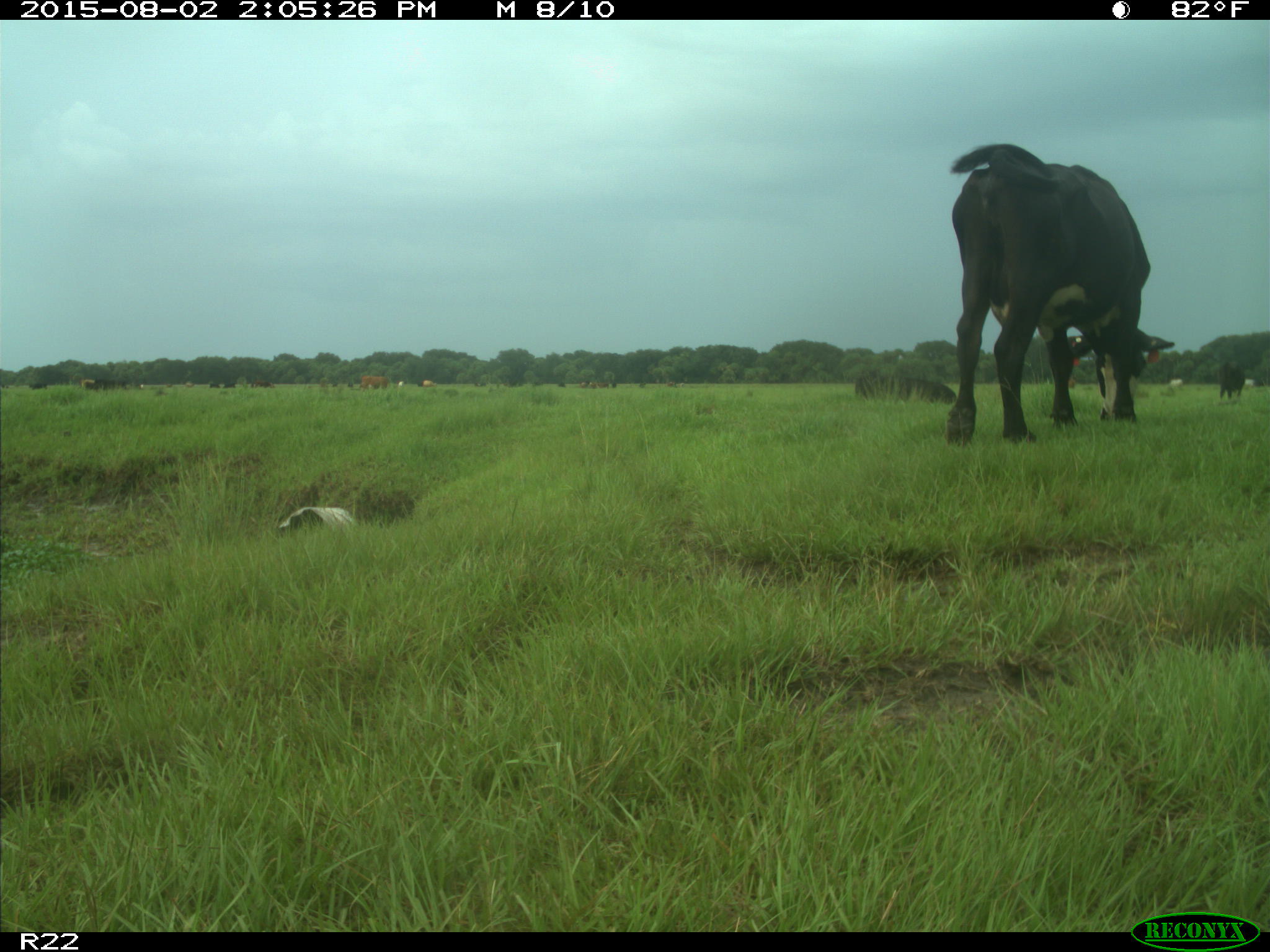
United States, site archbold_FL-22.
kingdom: Animalia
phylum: Chordata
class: Mammalia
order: Artiodactyla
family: Bovidae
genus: Bos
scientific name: Bos taurus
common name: domestic cow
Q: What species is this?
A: Bos taurus (domestic cow).